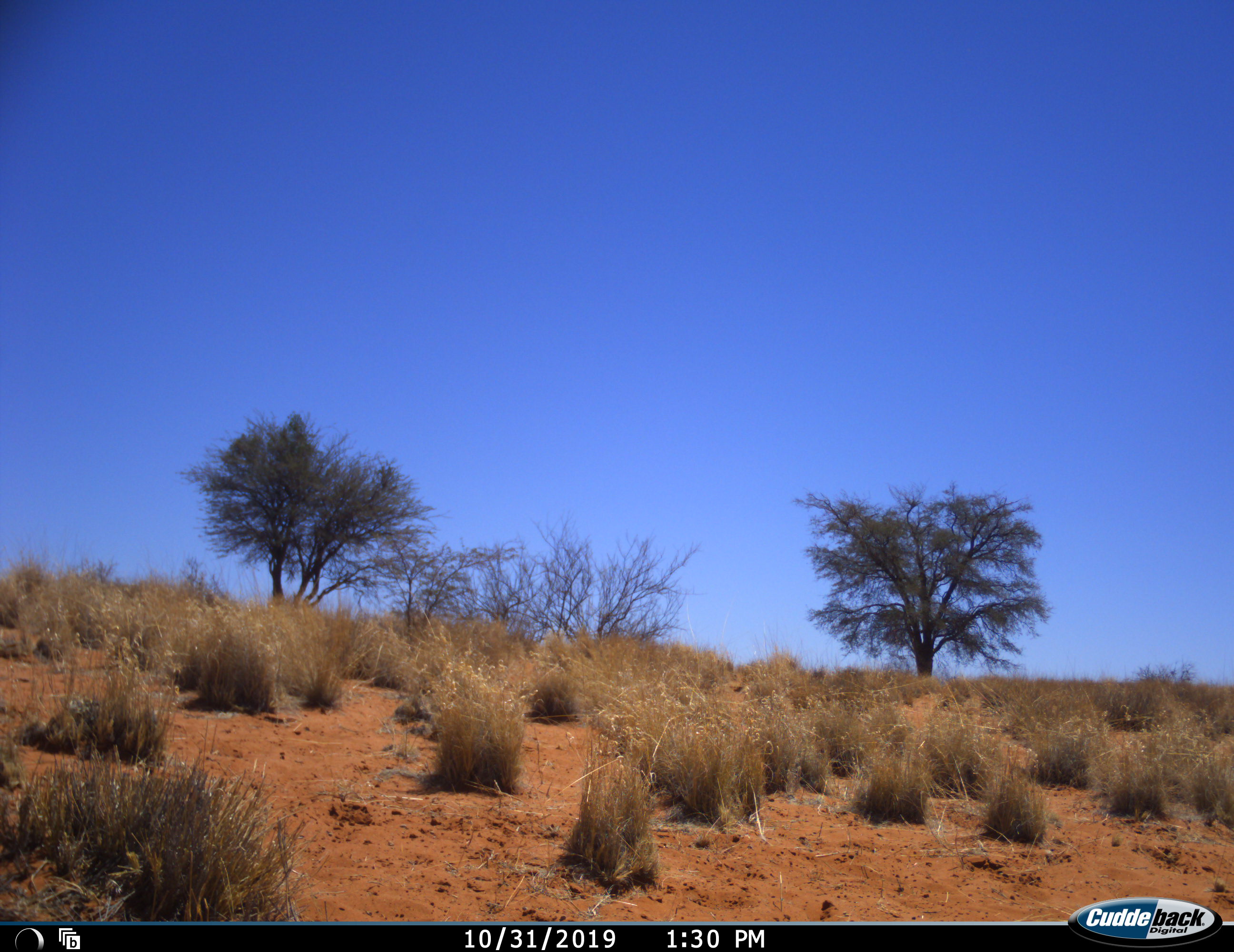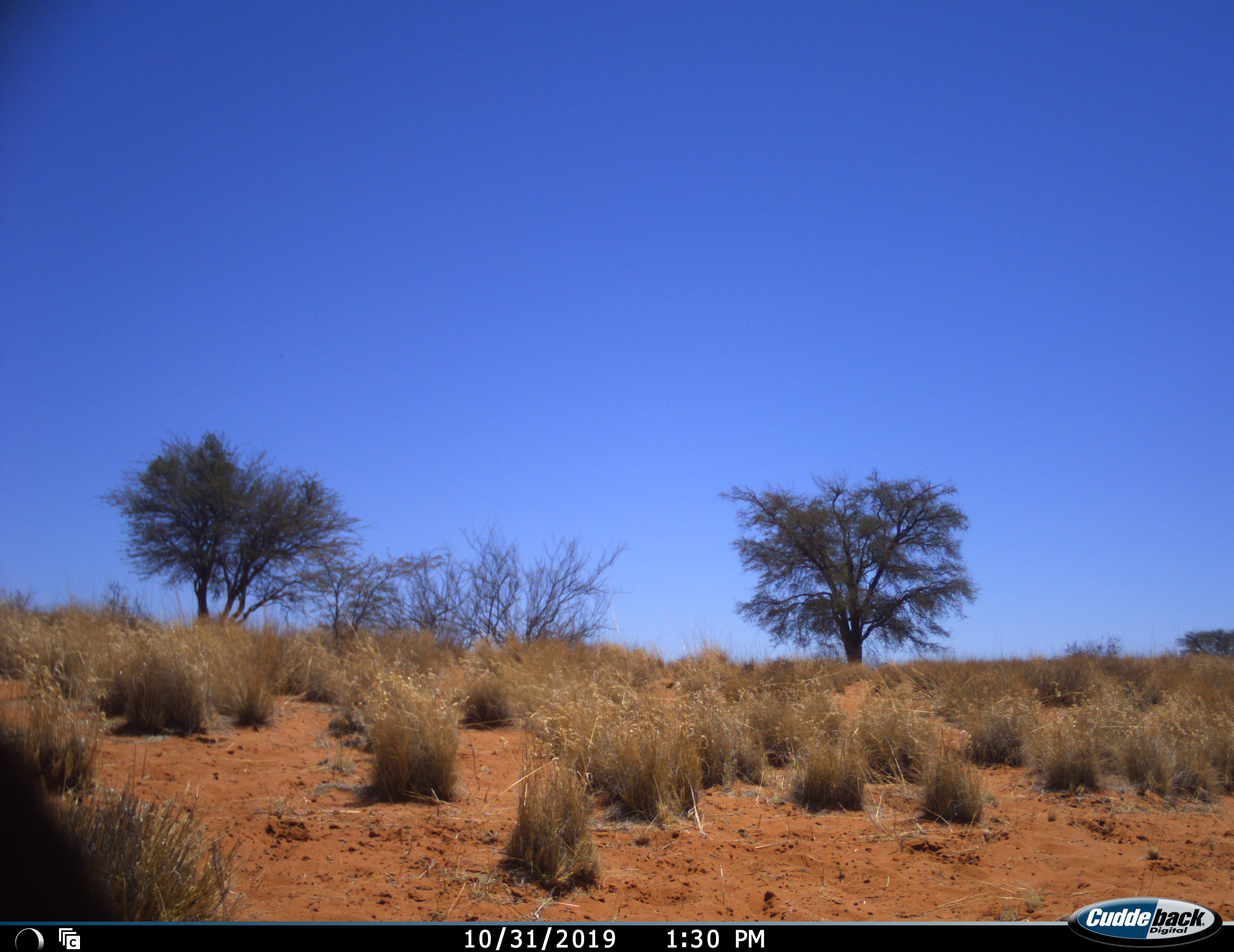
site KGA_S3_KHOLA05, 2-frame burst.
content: unidentified animal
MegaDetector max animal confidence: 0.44